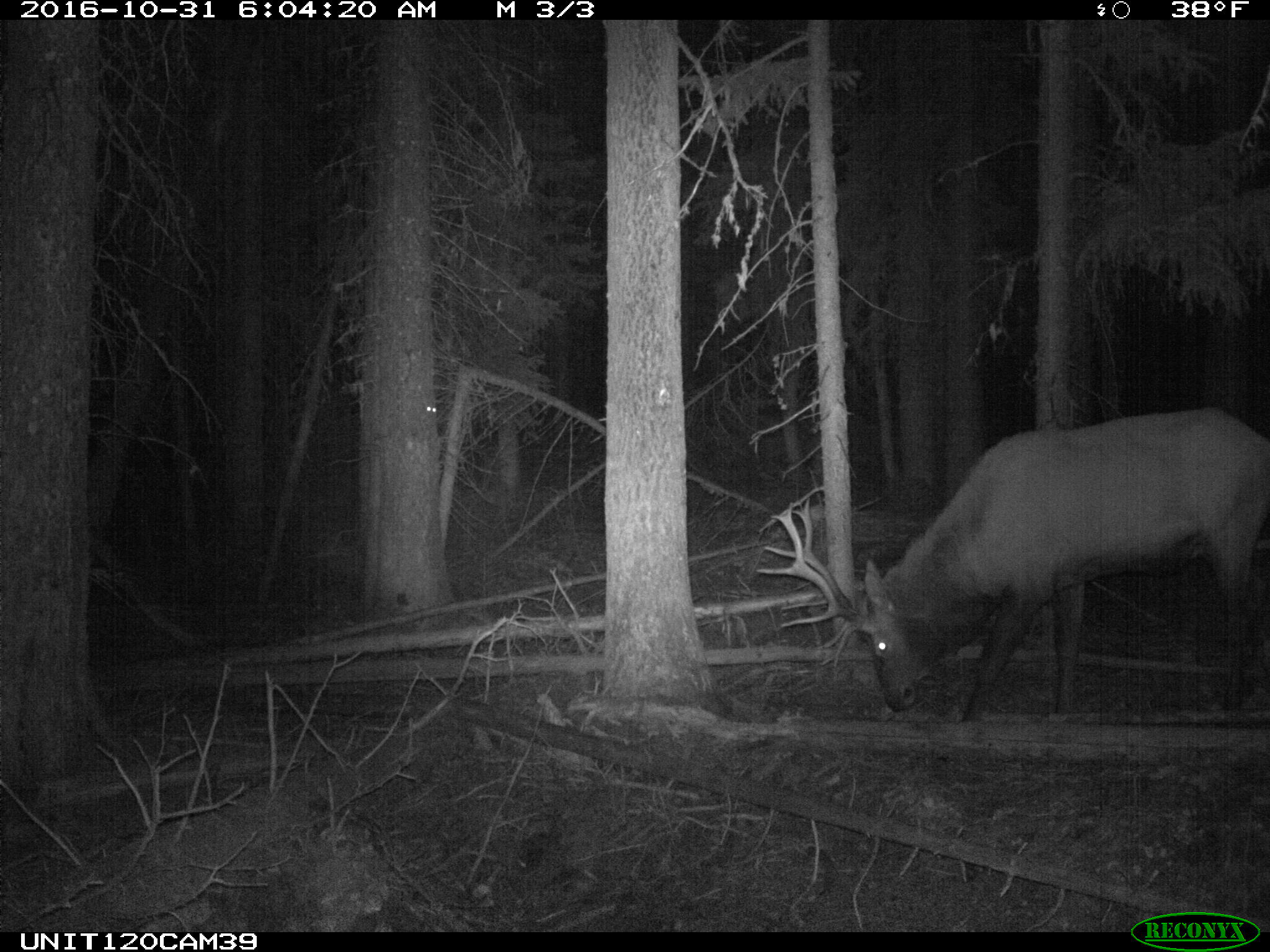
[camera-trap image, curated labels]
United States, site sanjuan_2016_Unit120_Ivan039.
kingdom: Animalia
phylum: Chordata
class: Mammalia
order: Artiodactyla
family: Cervidae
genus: Cervus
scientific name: Cervus elaphus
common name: red deer